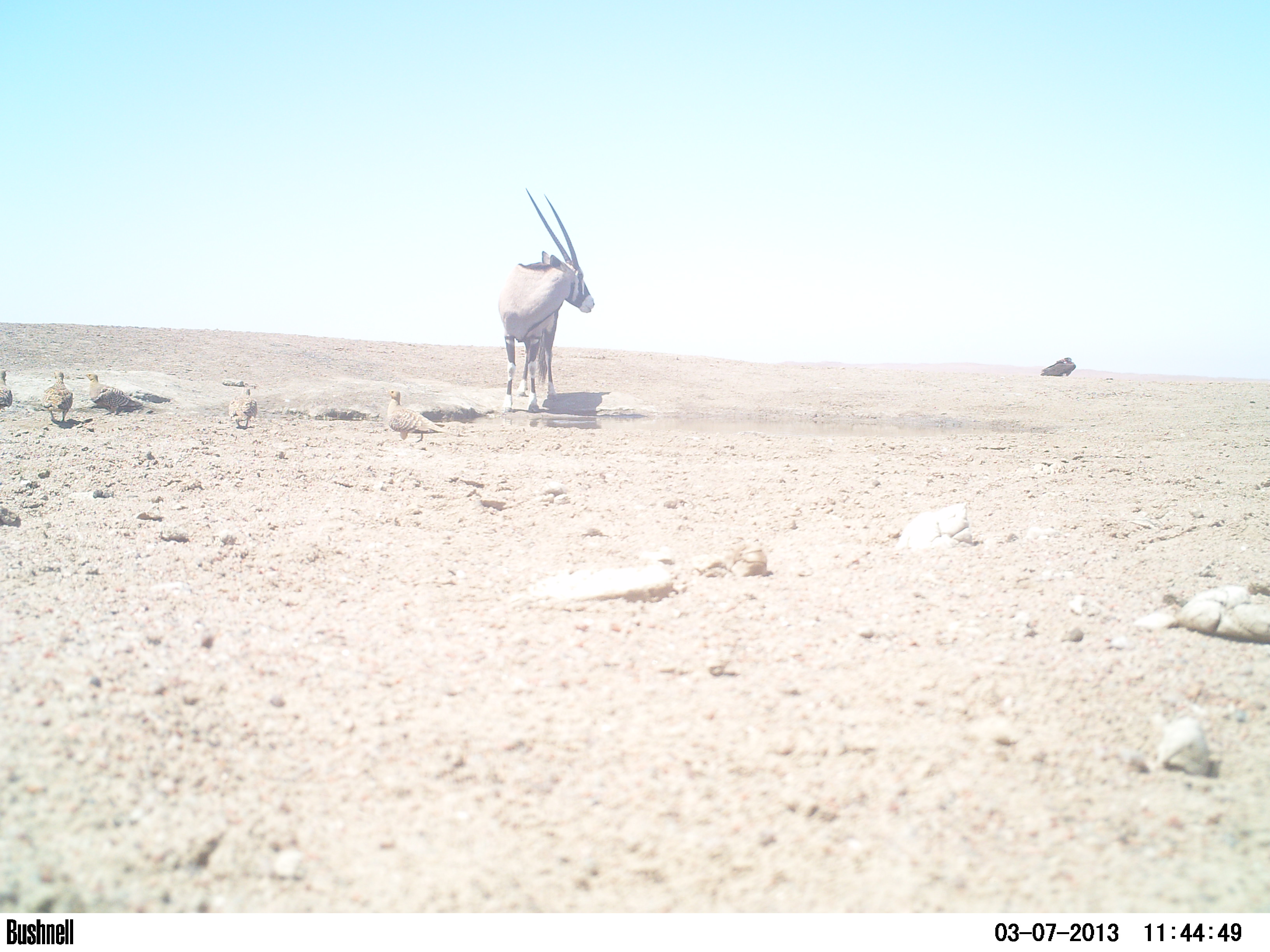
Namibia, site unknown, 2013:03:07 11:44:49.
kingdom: Animalia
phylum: Chordata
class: Mammalia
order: Artiodactyla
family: Bovidae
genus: Oryx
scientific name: Oryx gazella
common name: gemsbok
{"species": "Oryx gazella (gemsbok)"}